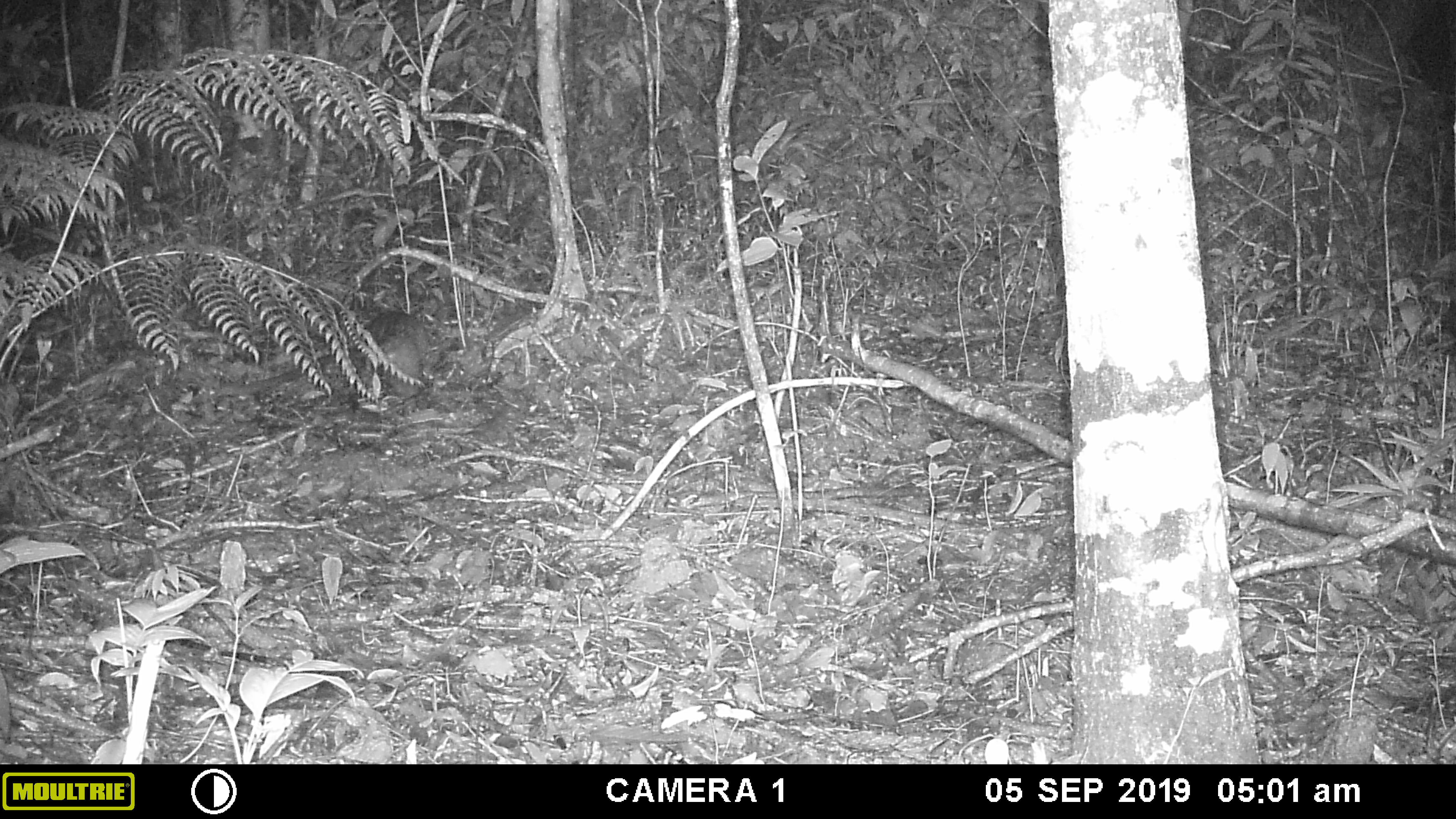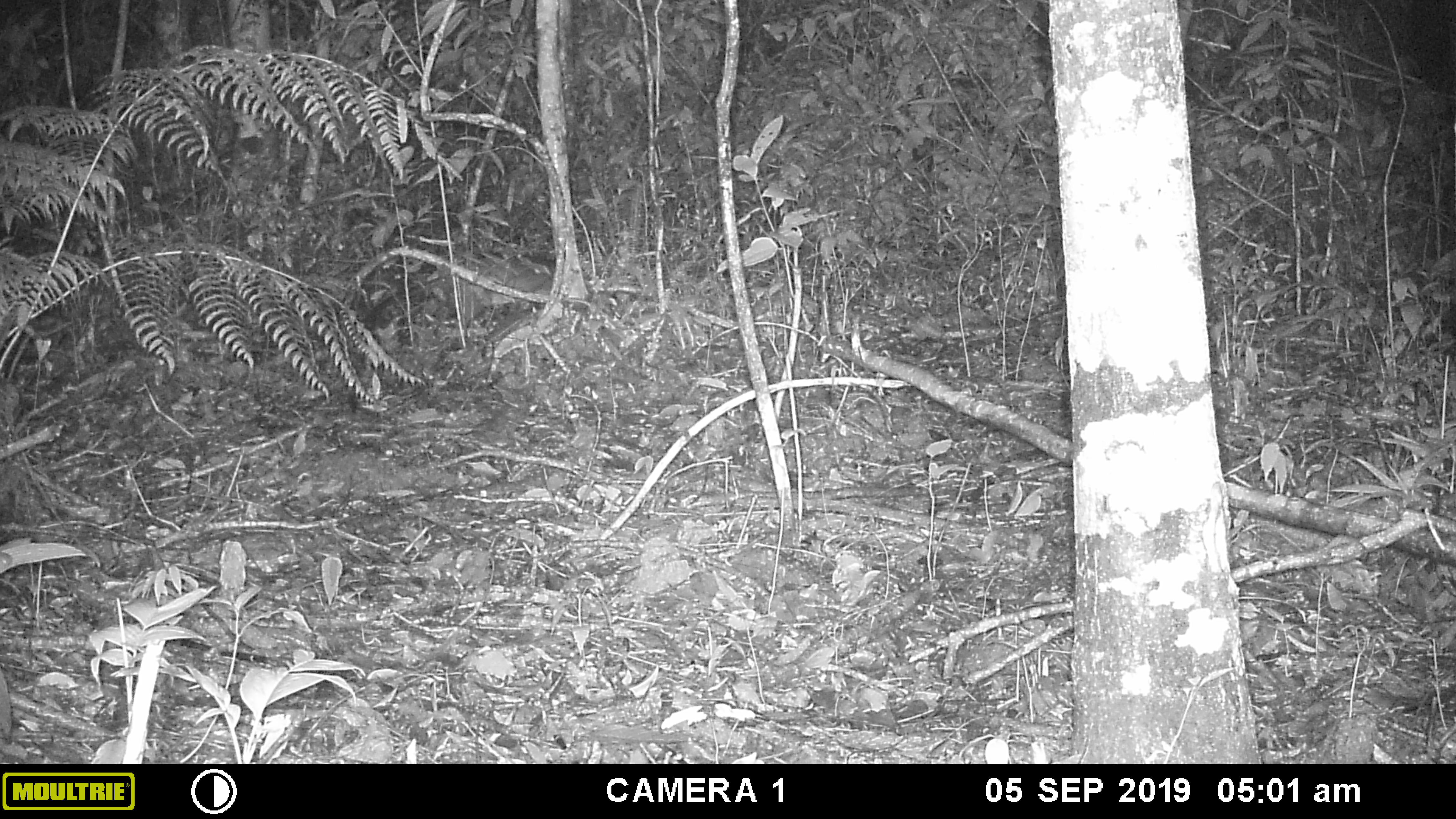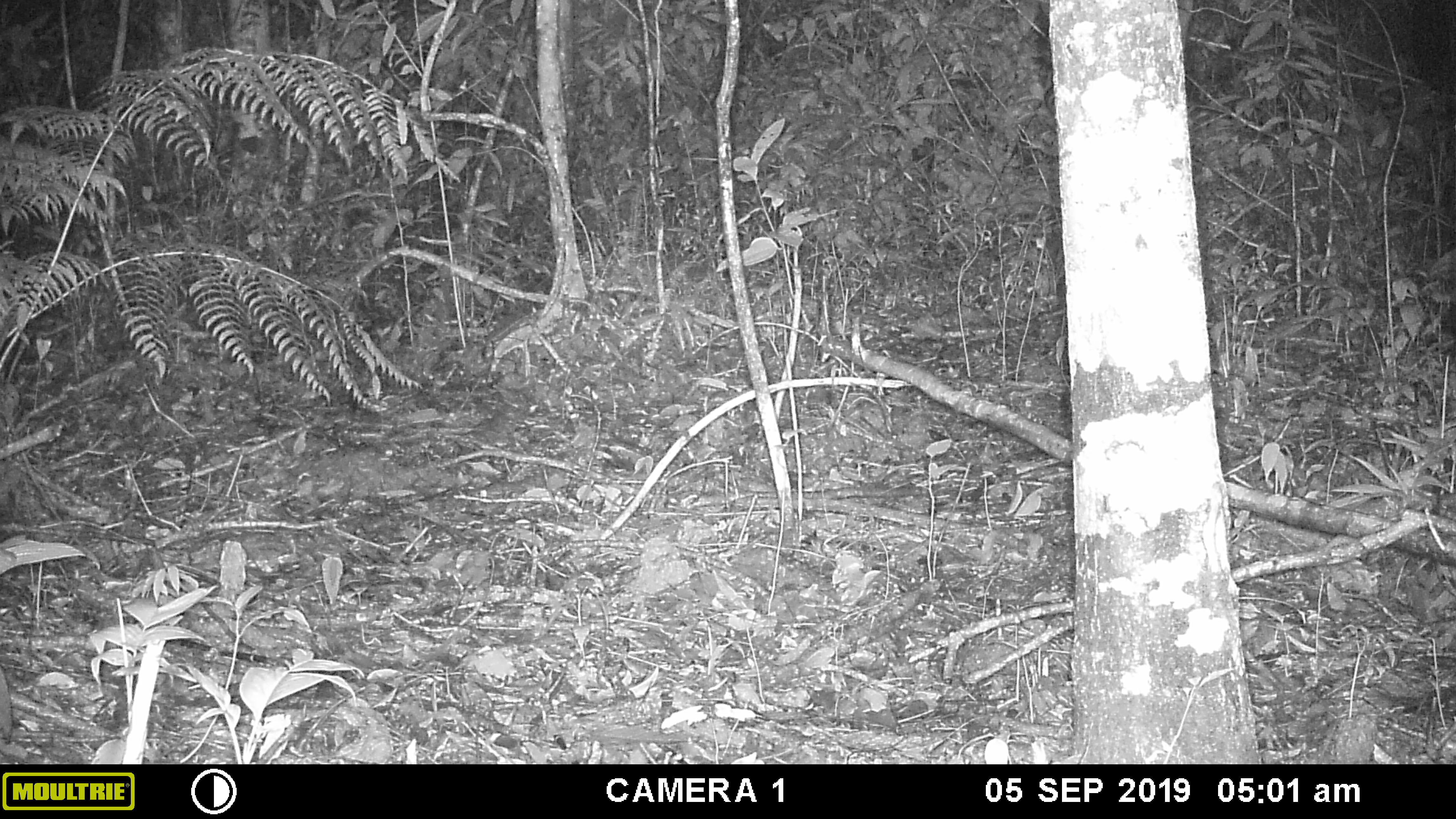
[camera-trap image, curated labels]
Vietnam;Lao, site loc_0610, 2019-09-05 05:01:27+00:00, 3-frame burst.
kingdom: Animalia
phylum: Chordata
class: Mammalia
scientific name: Mammalia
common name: mammal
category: unidentified small mammal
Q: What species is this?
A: Unidentified small mammal (mammal) (Mammalia).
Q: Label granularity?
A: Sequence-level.